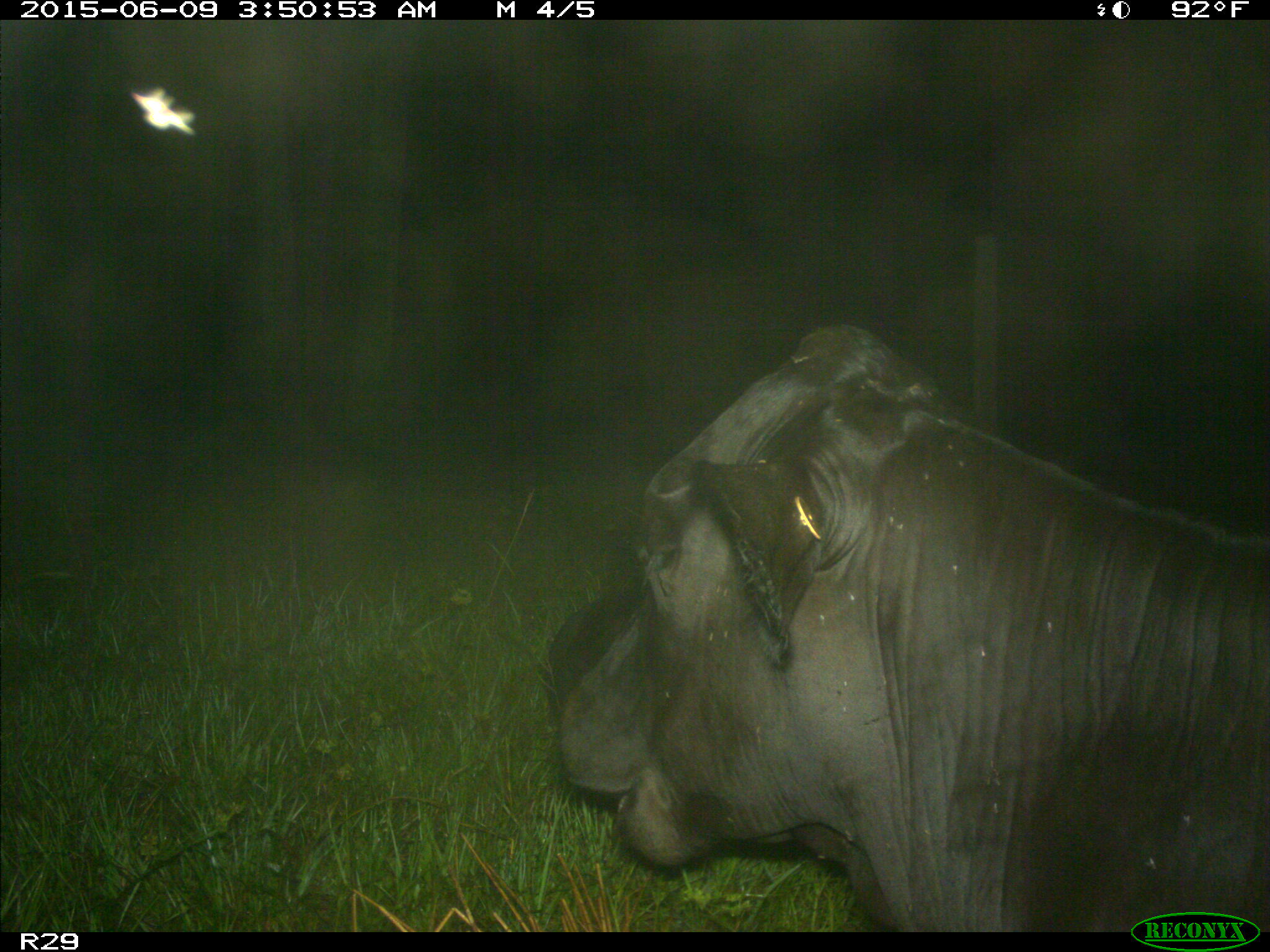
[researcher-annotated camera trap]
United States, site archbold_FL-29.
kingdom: Animalia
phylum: Chordata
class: Mammalia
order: Artiodactyla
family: Bovidae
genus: Bos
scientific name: Bos taurus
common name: domestic cow